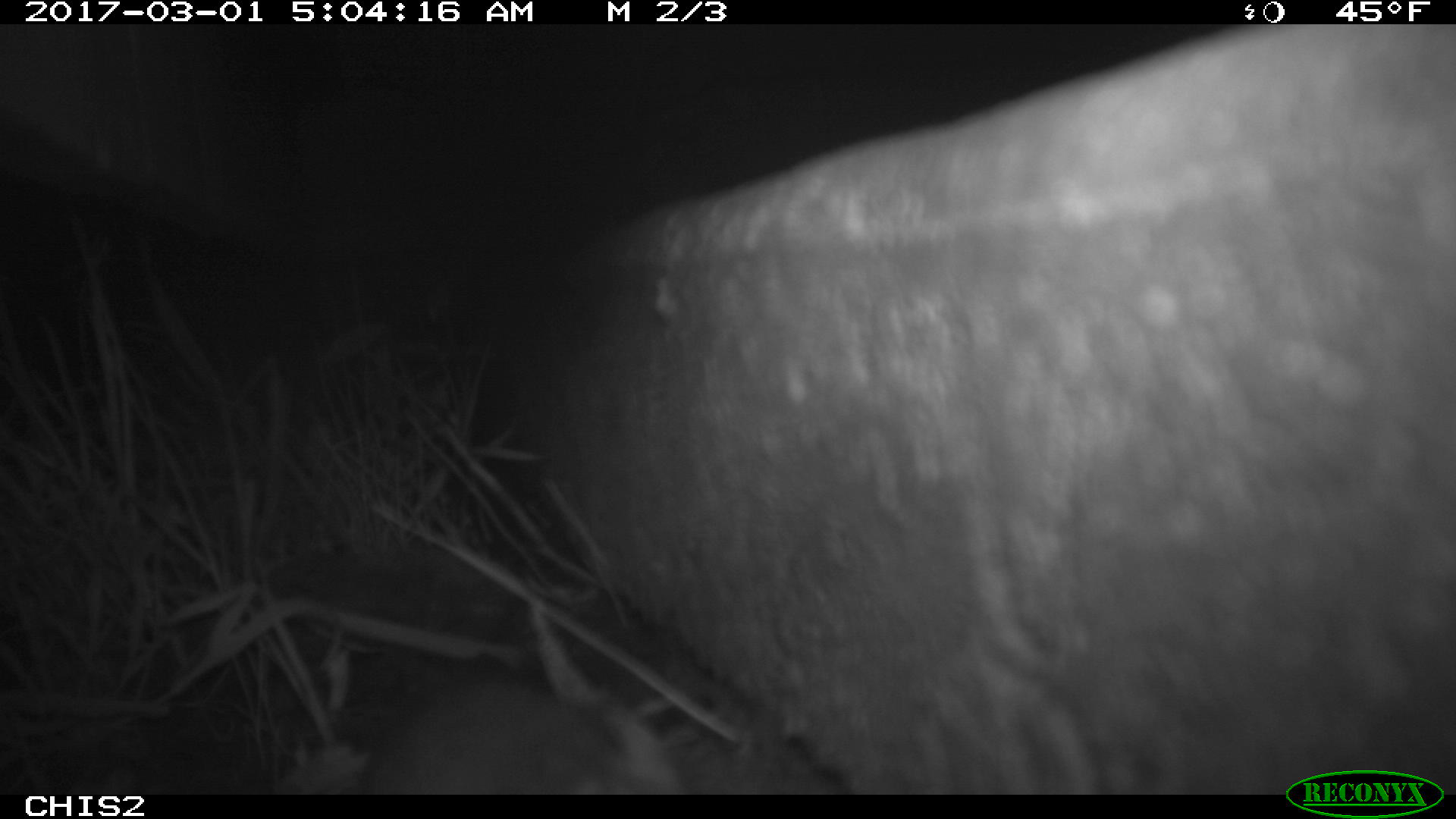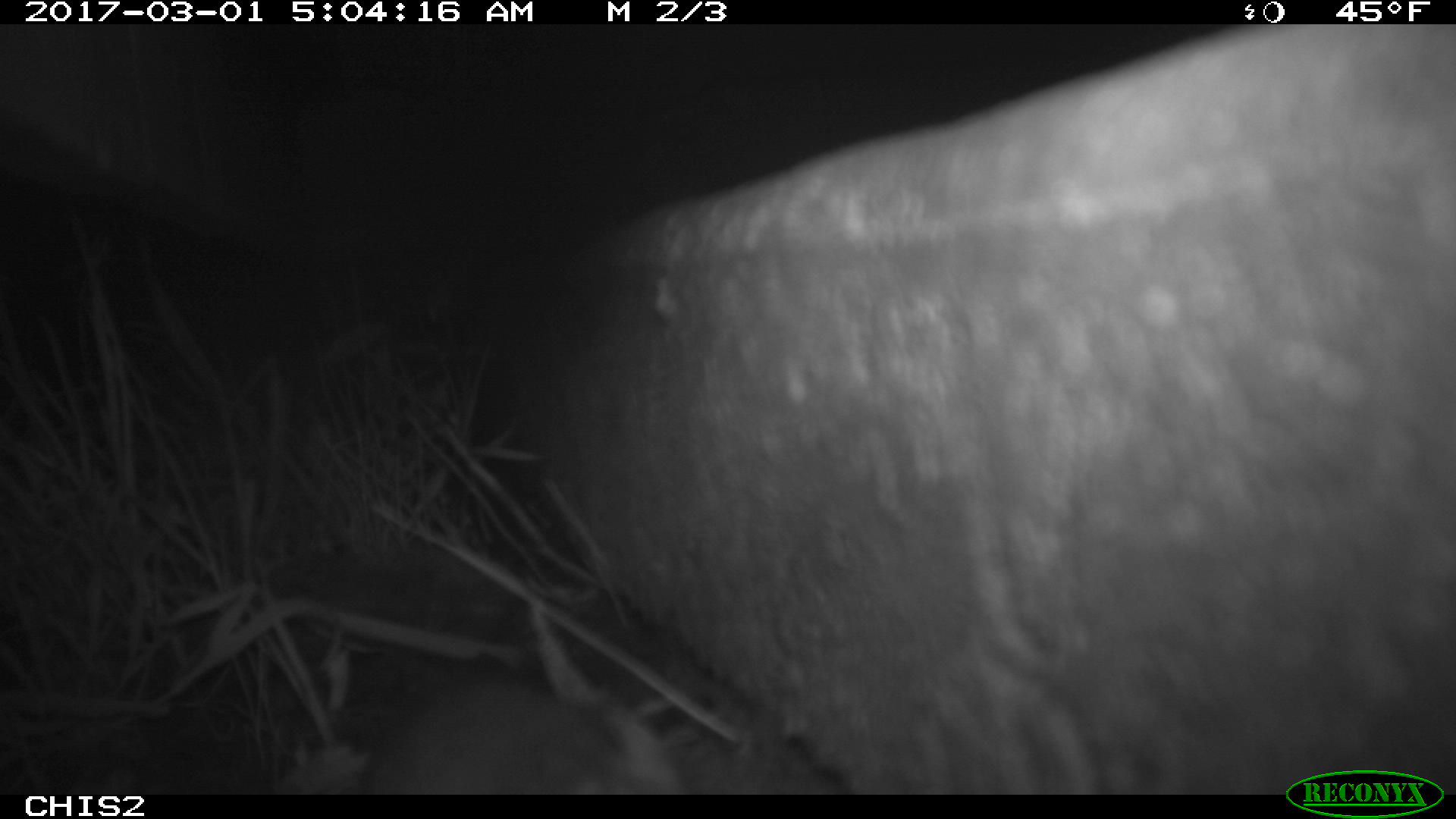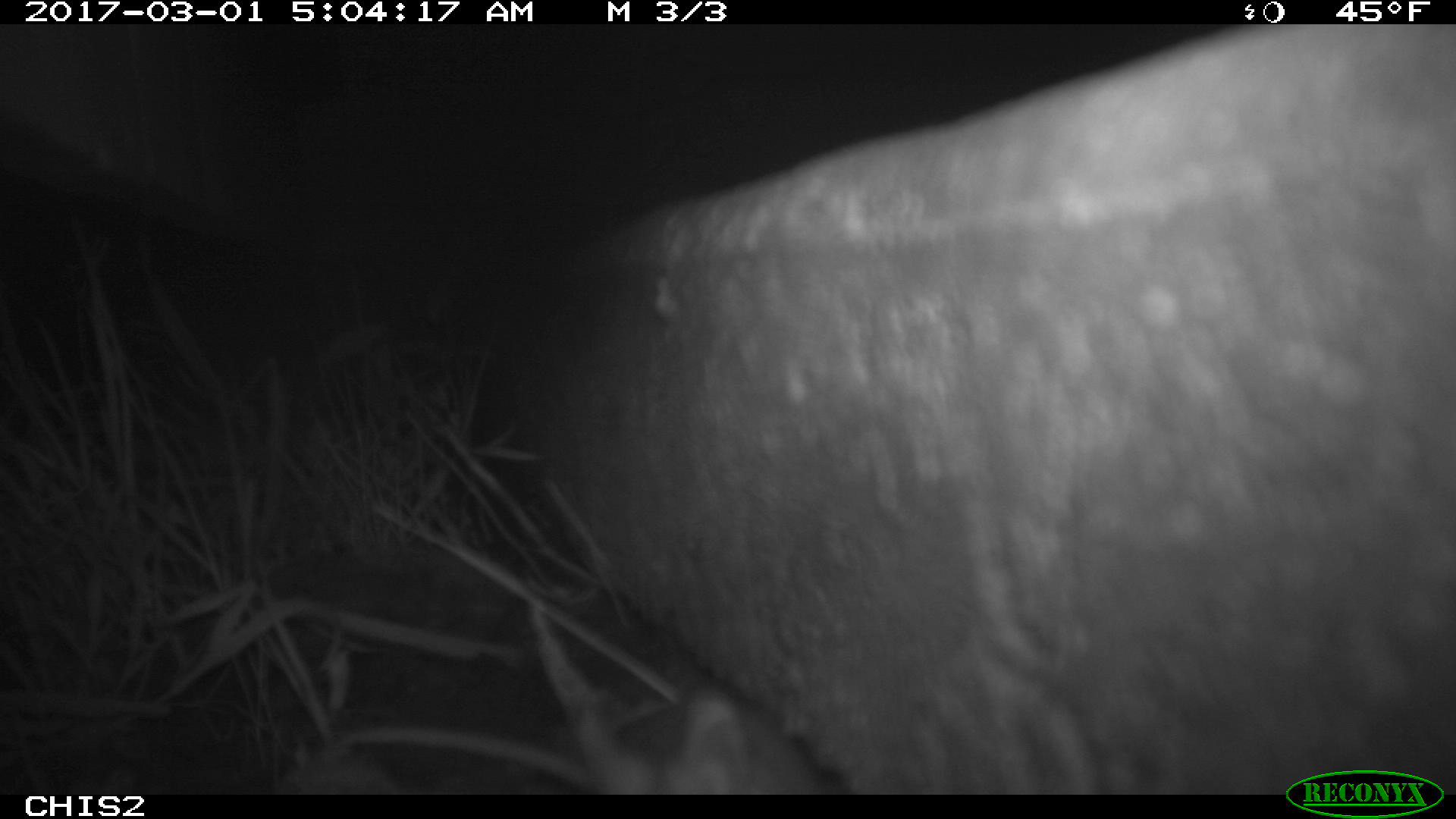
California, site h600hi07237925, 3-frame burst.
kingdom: Animalia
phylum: Chordata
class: Mammalia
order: Rodentia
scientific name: Rodentia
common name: rodent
Rodent (Rodentia).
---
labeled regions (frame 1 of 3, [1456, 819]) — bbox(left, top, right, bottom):
rodent: bbox(356, 675, 695, 795)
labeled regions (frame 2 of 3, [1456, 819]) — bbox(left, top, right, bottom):
rodent: bbox(378, 677, 666, 793)